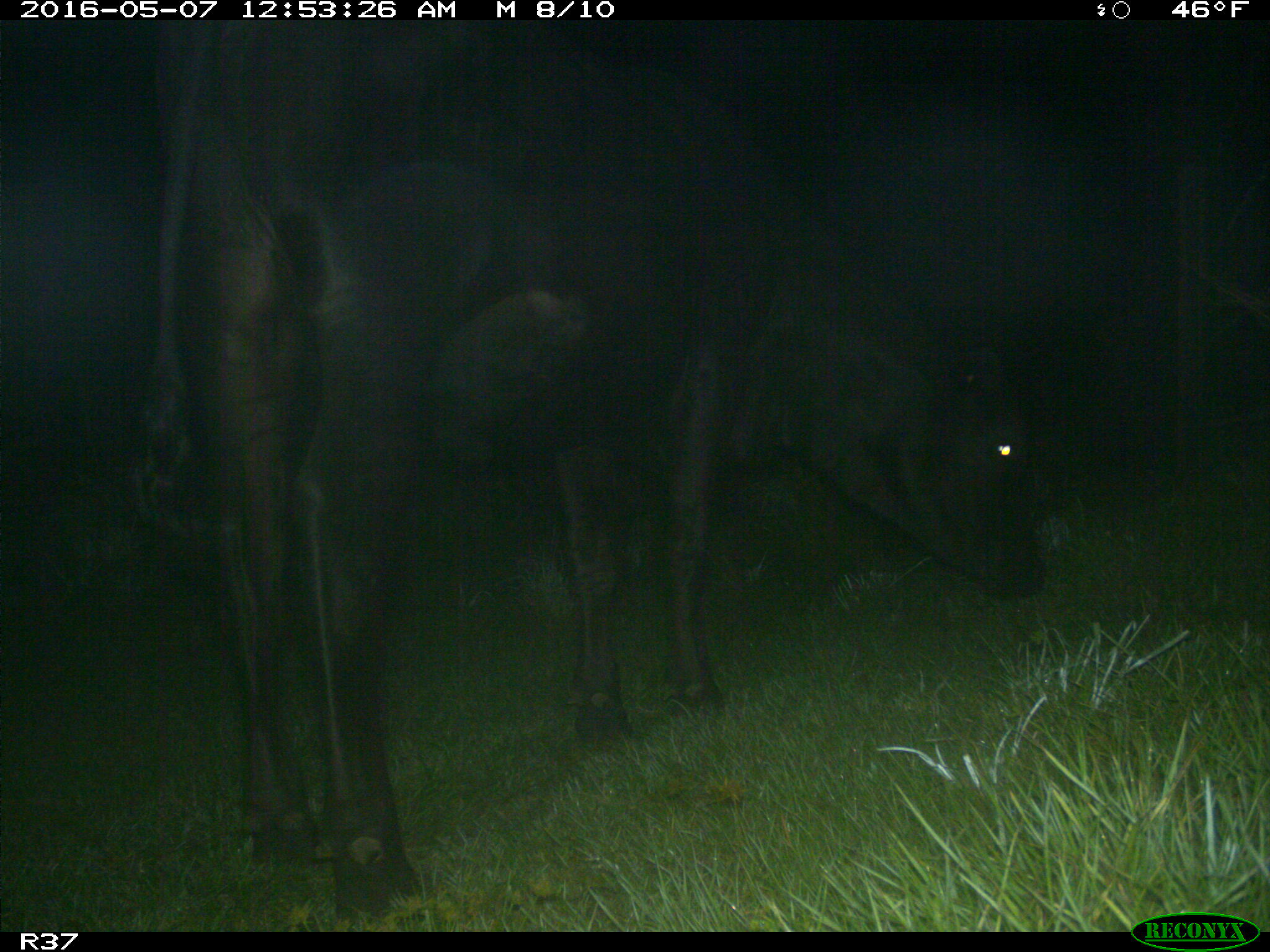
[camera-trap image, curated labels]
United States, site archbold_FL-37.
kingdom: Animalia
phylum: Chordata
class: Mammalia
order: Artiodactyla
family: Bovidae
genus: Bos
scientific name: Bos taurus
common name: domestic cow